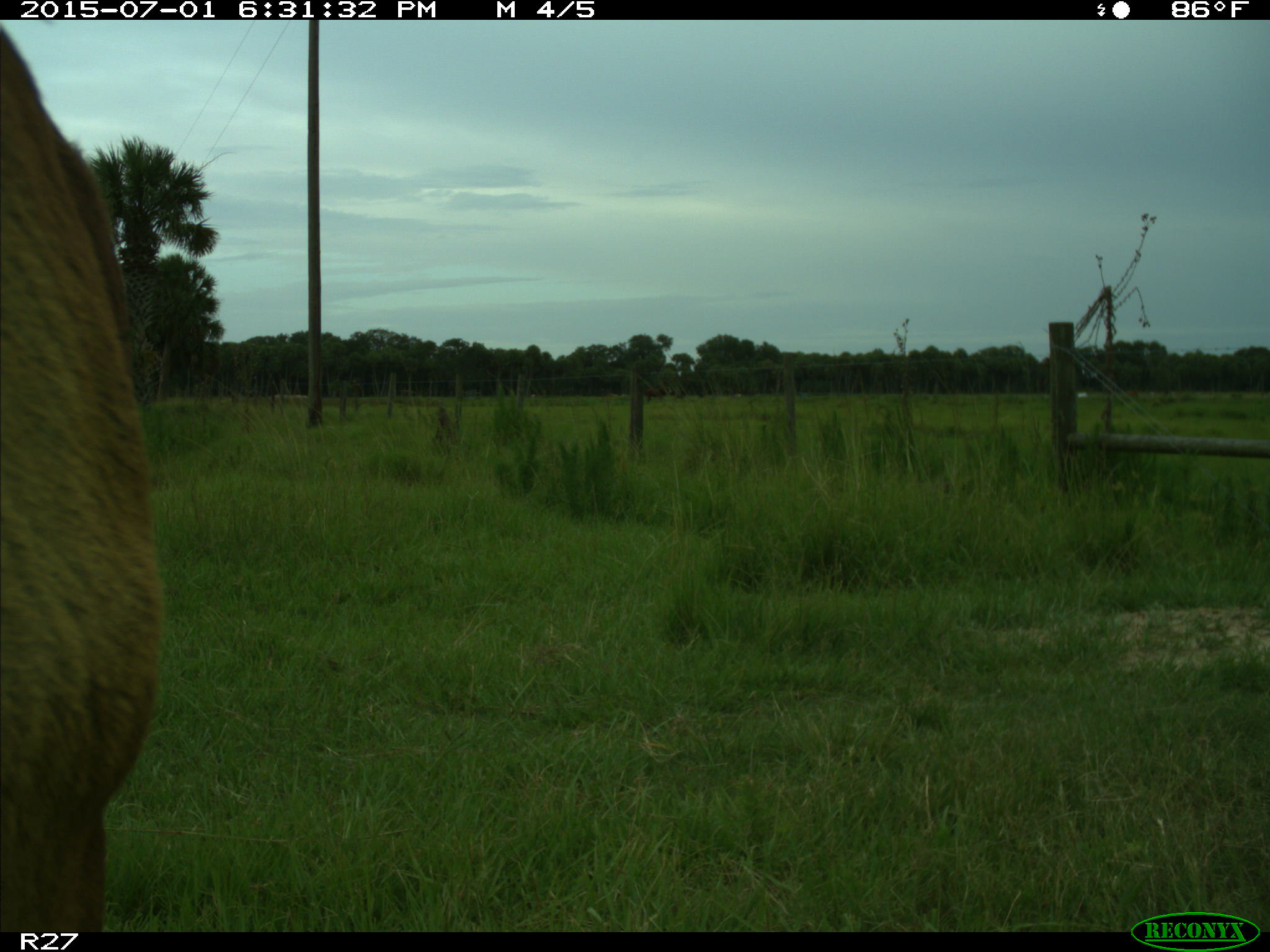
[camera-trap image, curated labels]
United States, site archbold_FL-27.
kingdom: Animalia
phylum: Chordata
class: Mammalia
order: Artiodactyla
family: Bovidae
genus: Bos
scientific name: Bos taurus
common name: domestic cow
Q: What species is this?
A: Bos taurus (domestic cow).